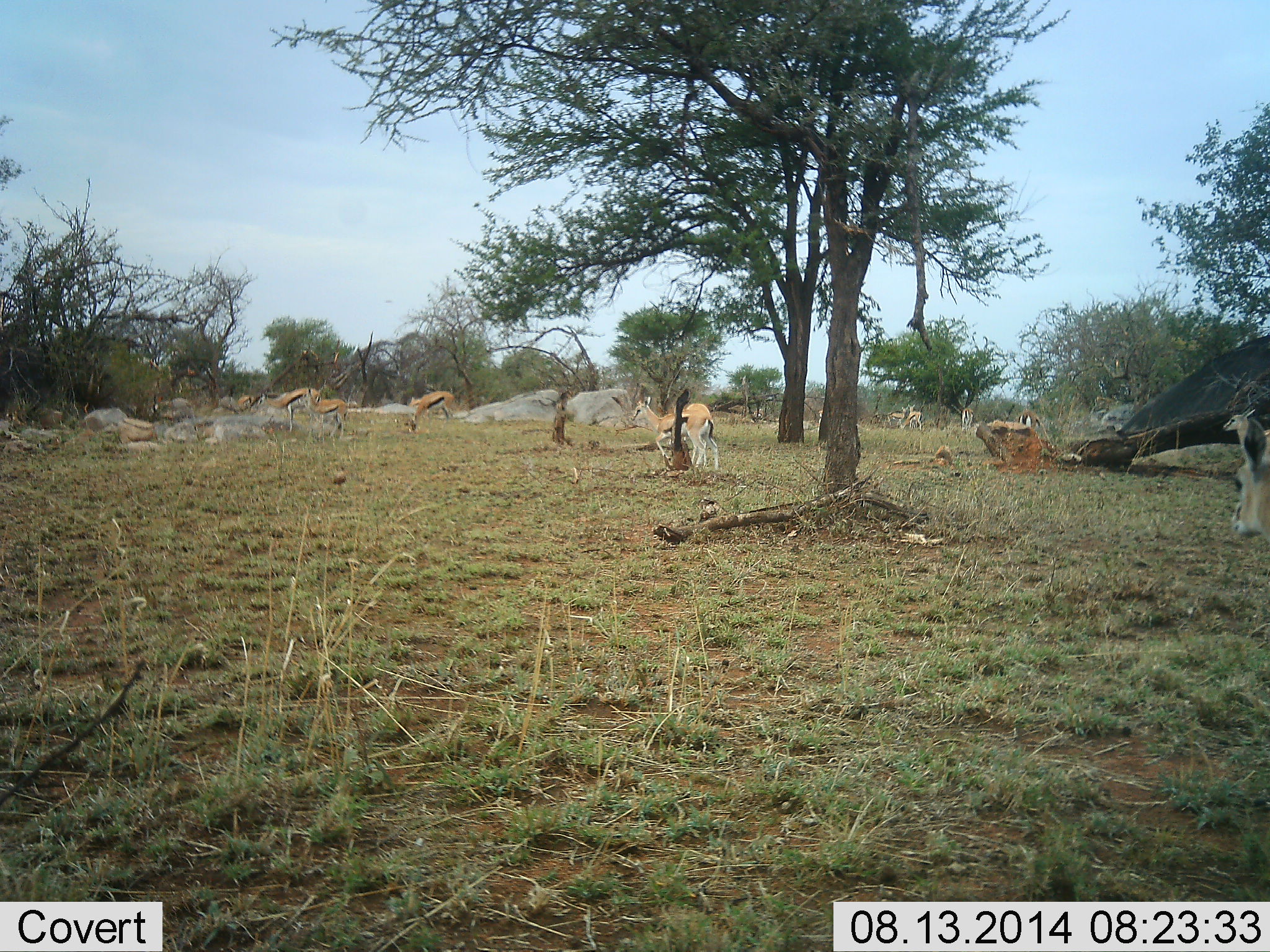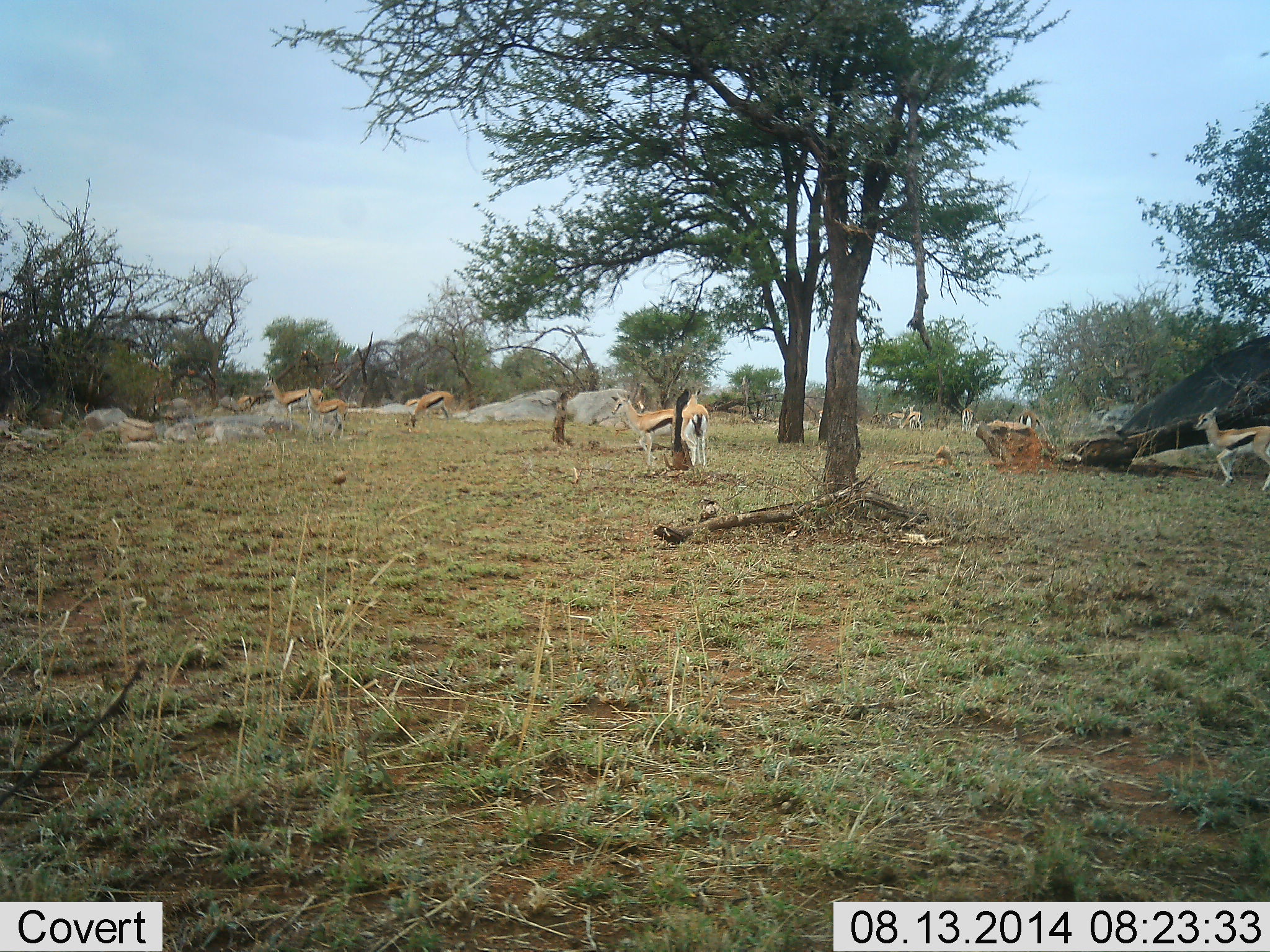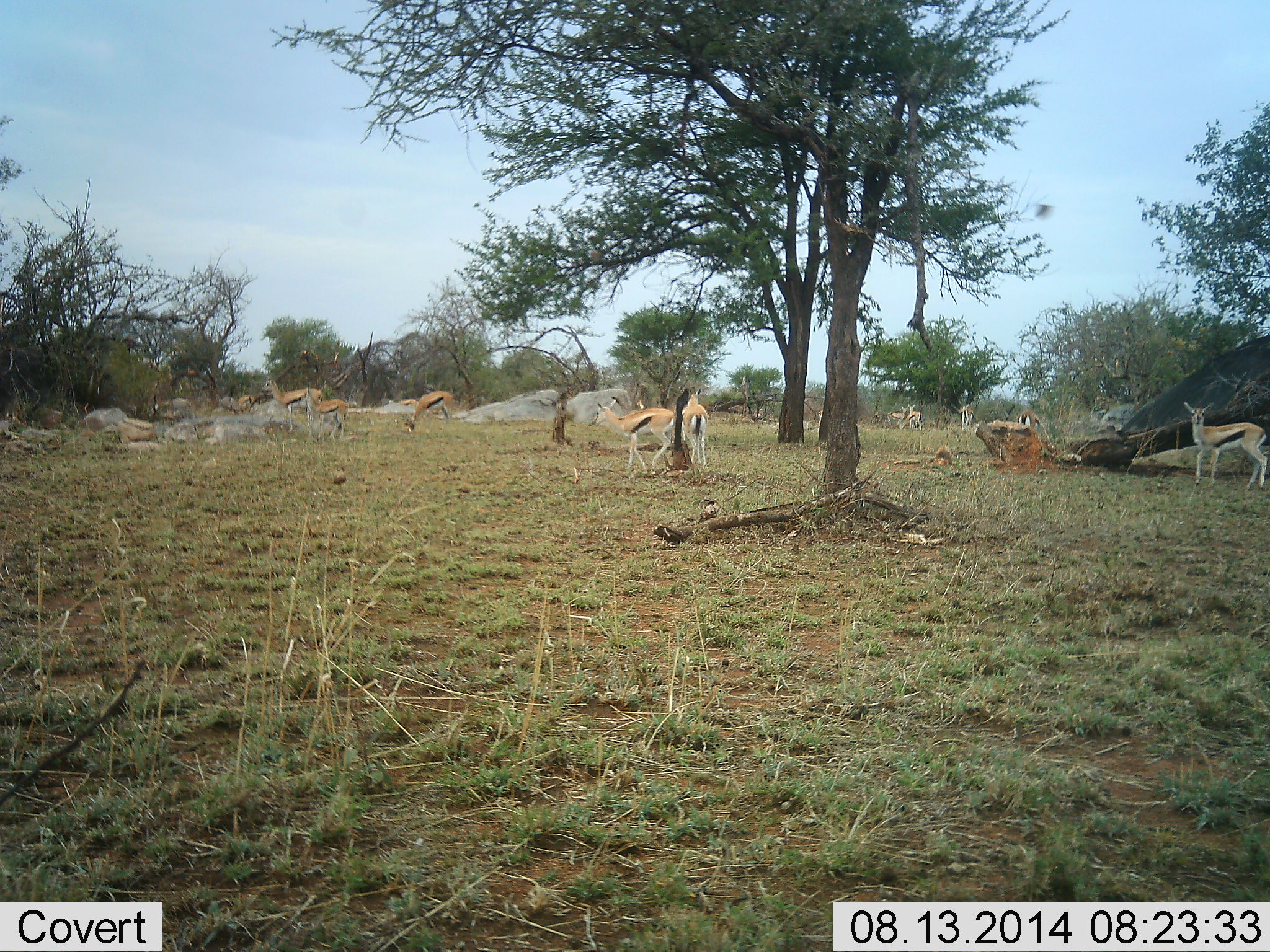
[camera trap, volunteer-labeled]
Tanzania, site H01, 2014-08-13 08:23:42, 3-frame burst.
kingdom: Animalia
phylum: Chordata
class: Mammalia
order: Artiodactyla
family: Bovidae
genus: Eudorcas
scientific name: Eudorcas thomsonii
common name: thomson's gazelle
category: gazellethomsons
Gazellethomsons (thomson's gazelle) (Eudorcas thomsonii), count 10. Behavior (volunteer vote fractions): standing 79%, resting 7%, moving 79%, interacting 14%. Young present (vote fraction): 14%. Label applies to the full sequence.